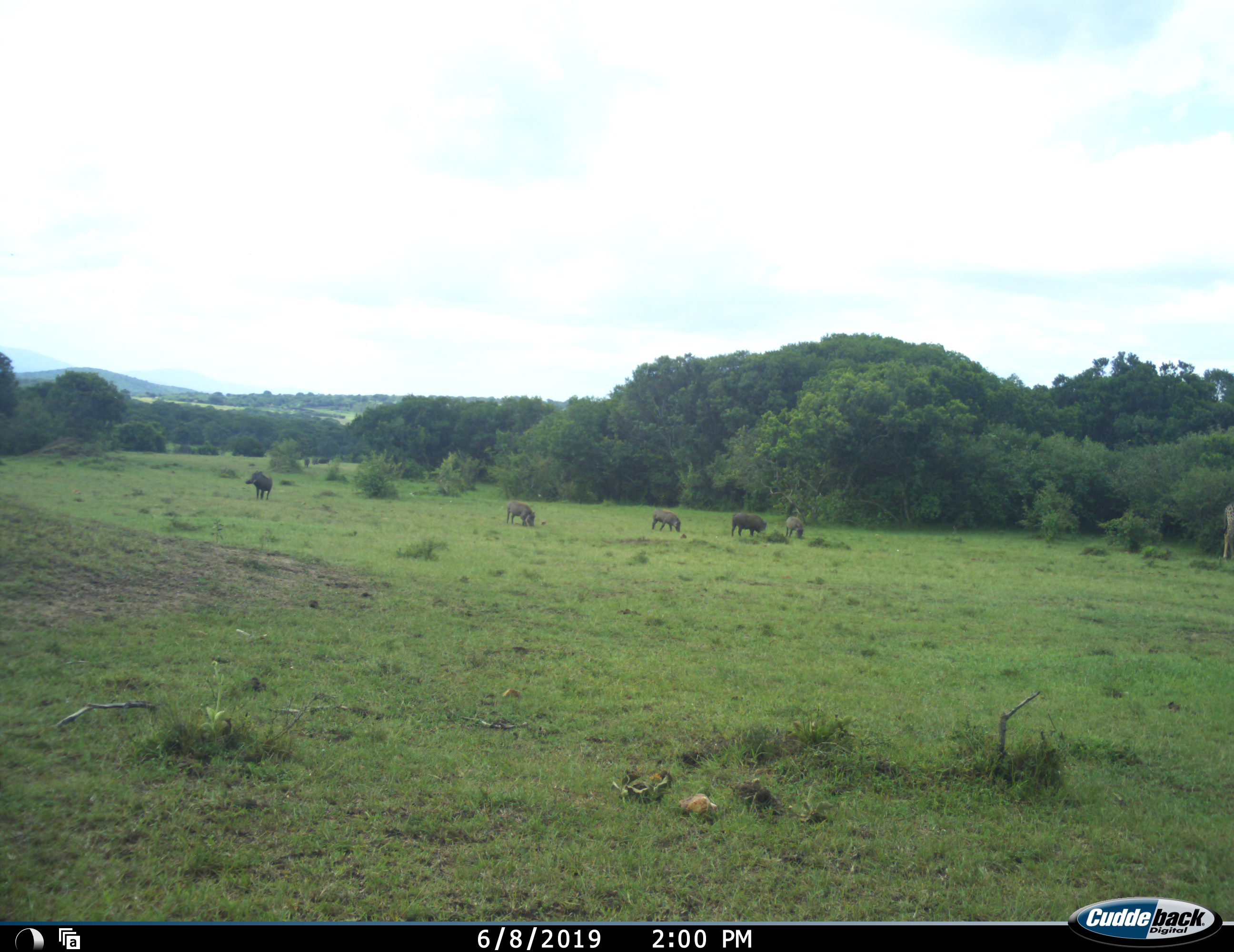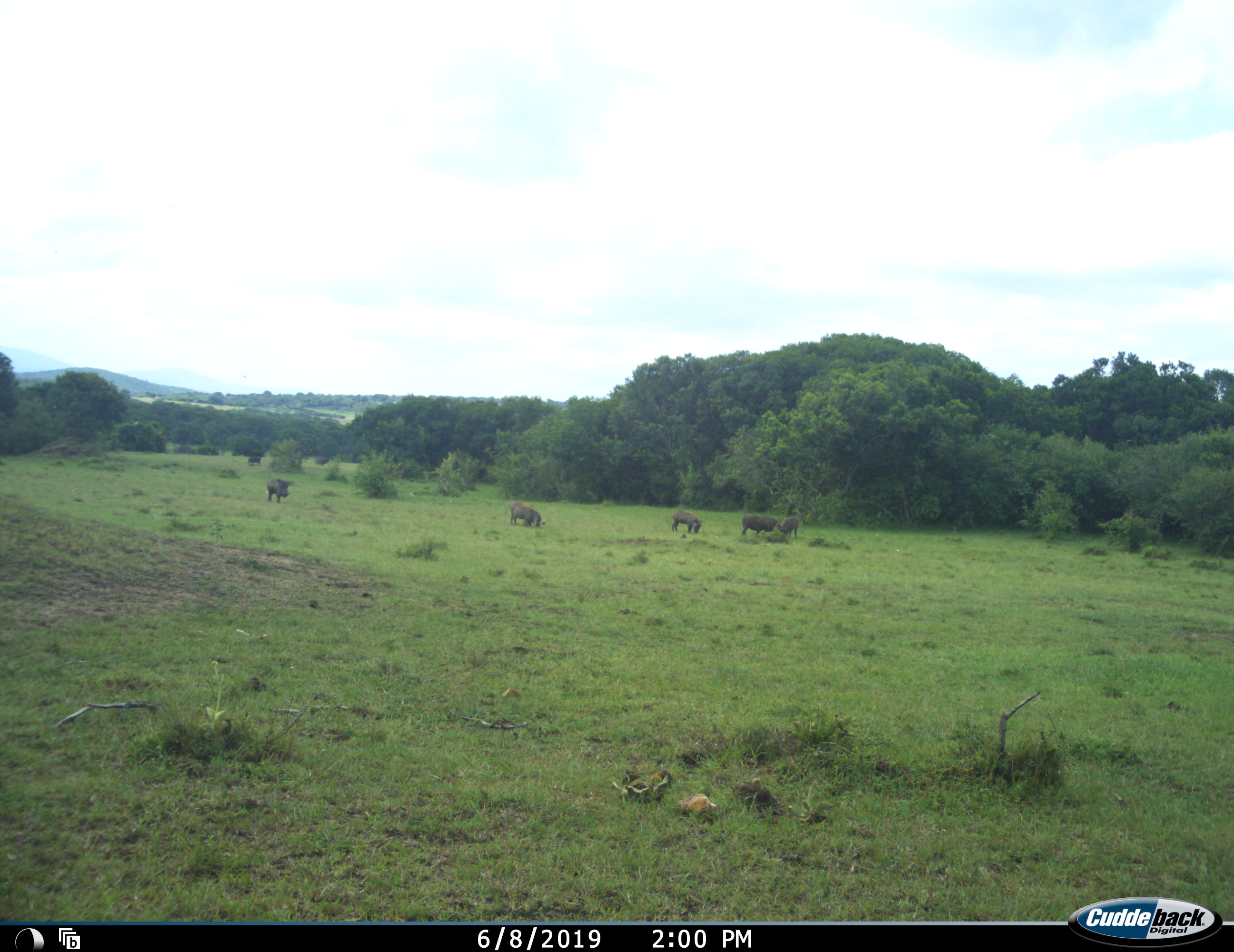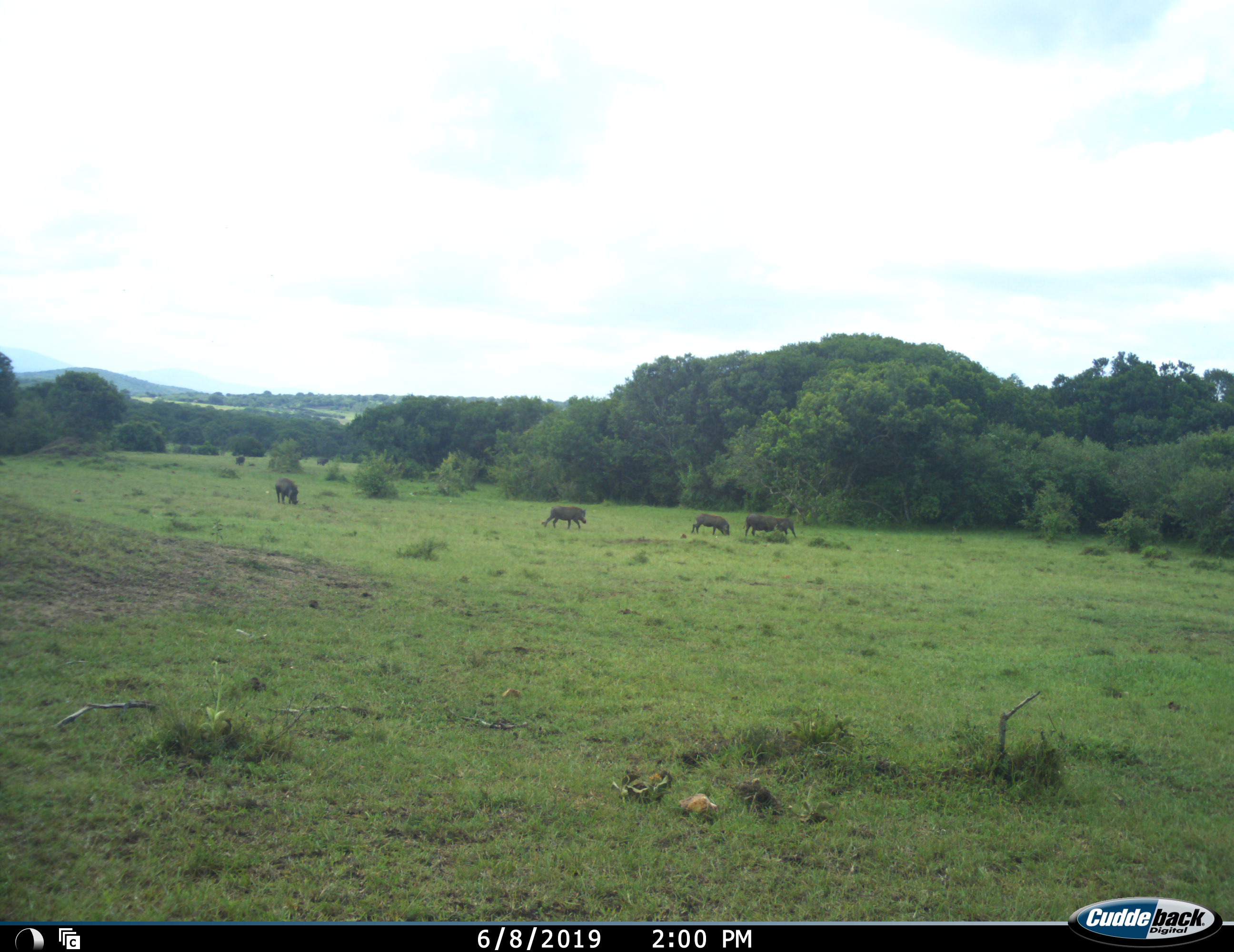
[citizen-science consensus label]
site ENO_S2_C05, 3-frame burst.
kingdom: Animalia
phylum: Chordata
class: Mammalia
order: Artiodactyla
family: Giraffidae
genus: Giraffa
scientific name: Giraffa camelopardalis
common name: giraffe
Giraffe (Giraffa camelopardalis), count 1. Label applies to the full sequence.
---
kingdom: Animalia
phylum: Chordata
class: Mammalia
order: Artiodactyla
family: Suidae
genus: Phacochoerus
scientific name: Phacochoerus africanus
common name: warthog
Warthog (Phacochoerus africanus), count 8. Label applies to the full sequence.